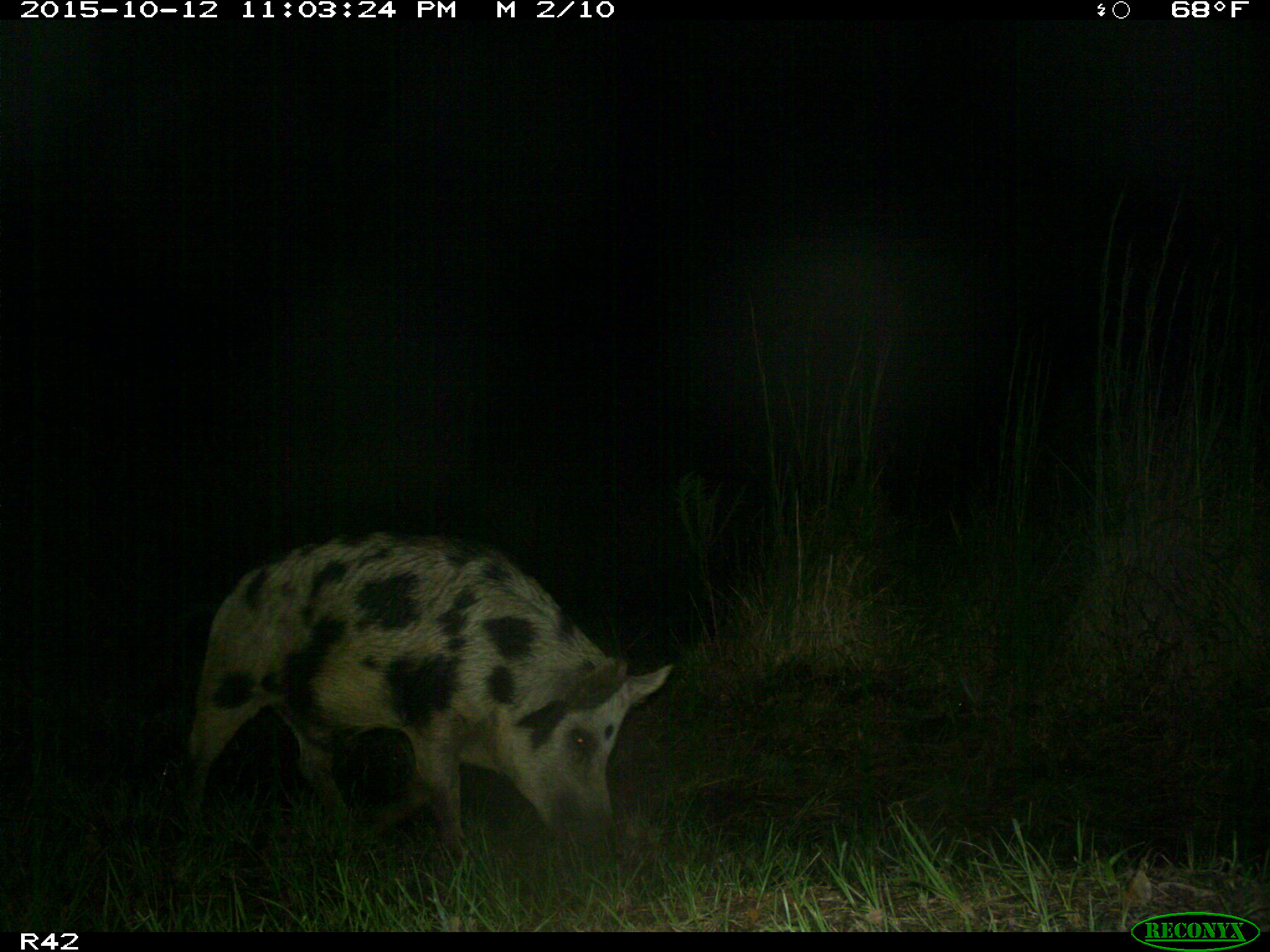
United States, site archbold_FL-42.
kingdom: Animalia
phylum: Chordata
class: Mammalia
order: Artiodactyla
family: Suidae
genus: Sus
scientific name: Sus scrofa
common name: wild boar